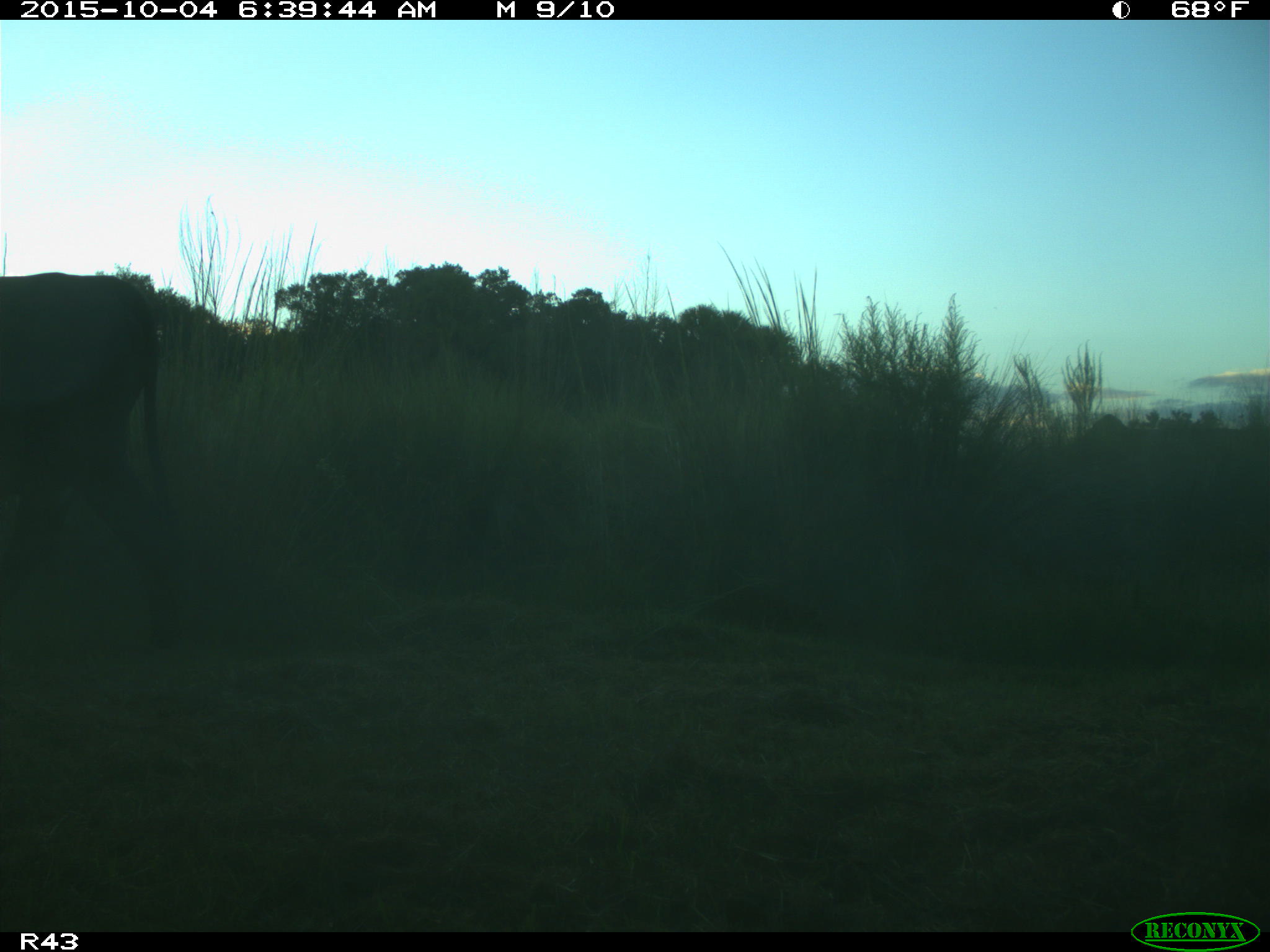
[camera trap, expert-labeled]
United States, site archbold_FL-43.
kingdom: Animalia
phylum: Chordata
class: Mammalia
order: Artiodactyla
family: Bovidae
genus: Bos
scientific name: Bos taurus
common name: domestic cow